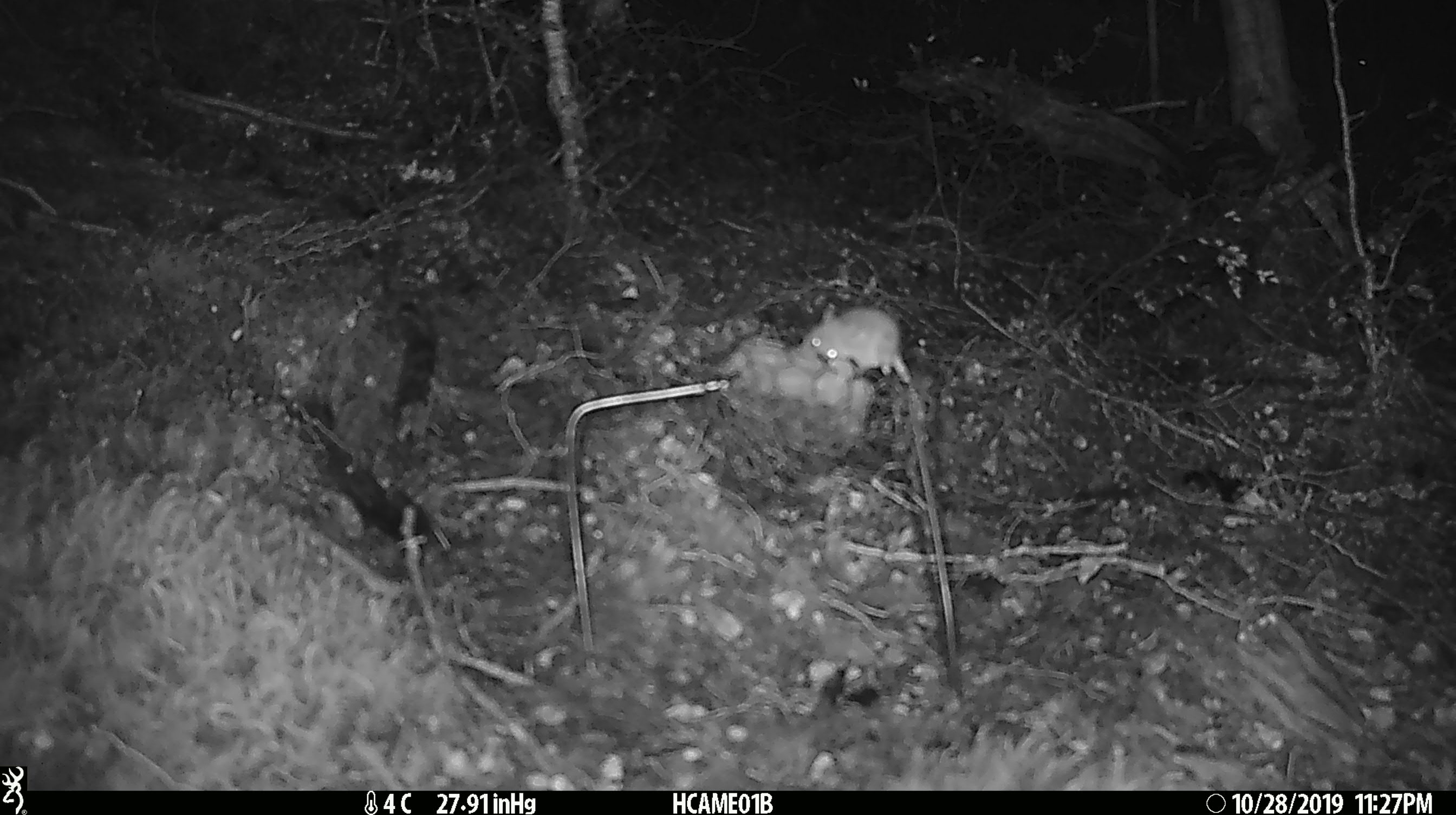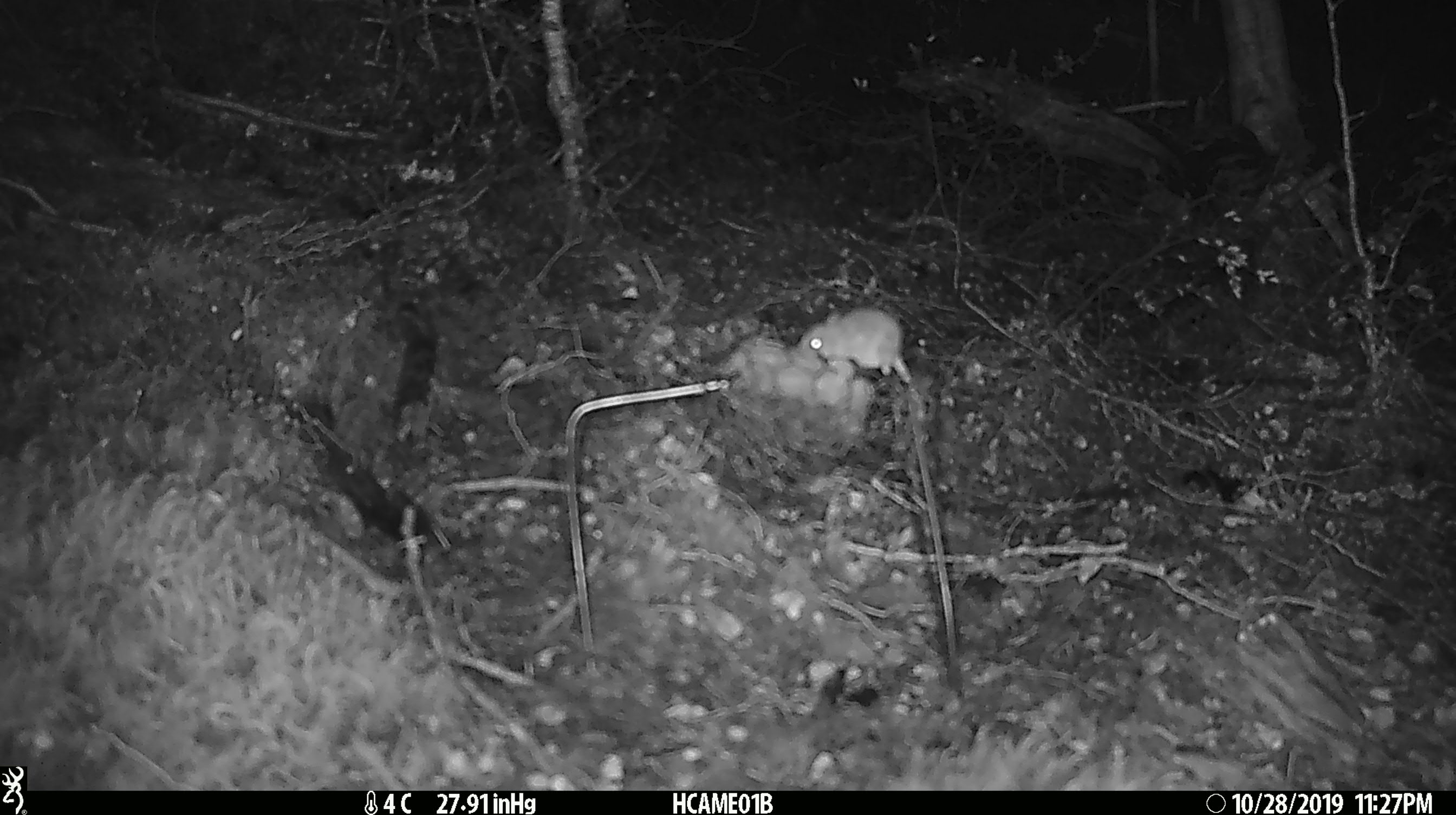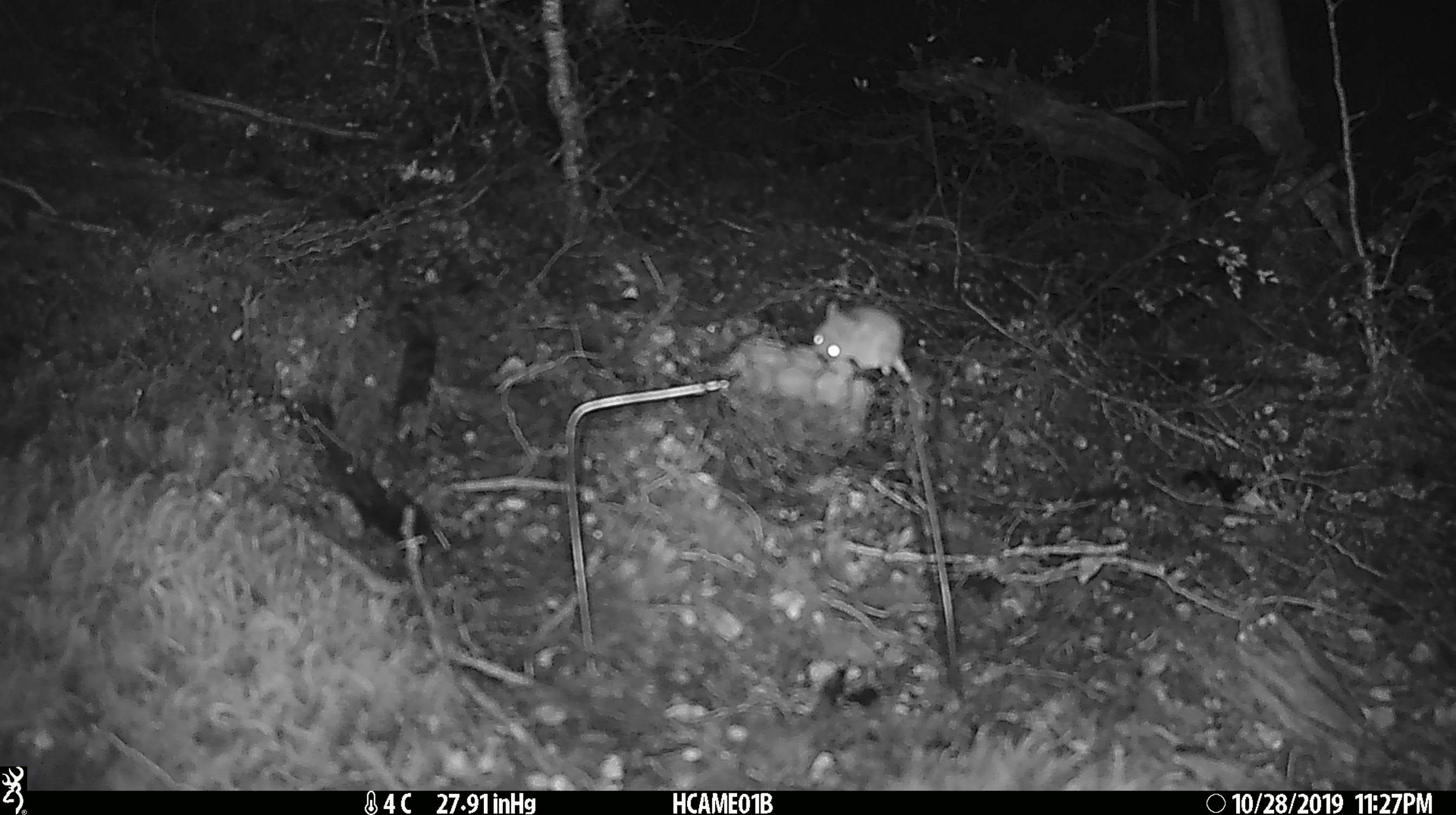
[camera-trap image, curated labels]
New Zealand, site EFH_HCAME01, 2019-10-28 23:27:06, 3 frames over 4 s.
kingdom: Animalia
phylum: Chordata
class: Mammalia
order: Rodentia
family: Muridae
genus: Mus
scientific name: Mus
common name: mouse